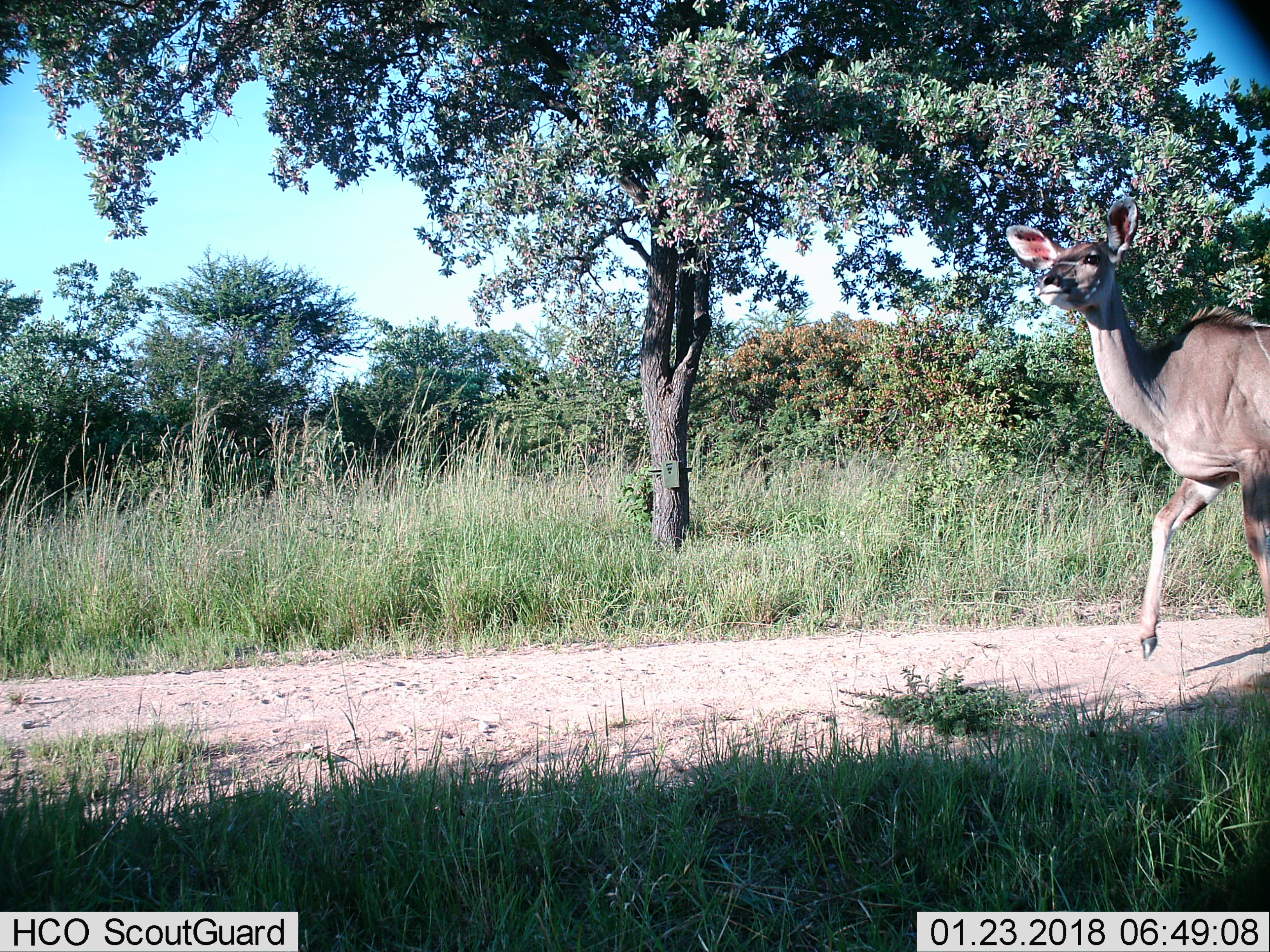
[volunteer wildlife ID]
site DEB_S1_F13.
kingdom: Animalia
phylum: Chordata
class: Mammalia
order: Artiodactyla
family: Bovidae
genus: Tragelaphus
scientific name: Tragelaphus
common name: kudu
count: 1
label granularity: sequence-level